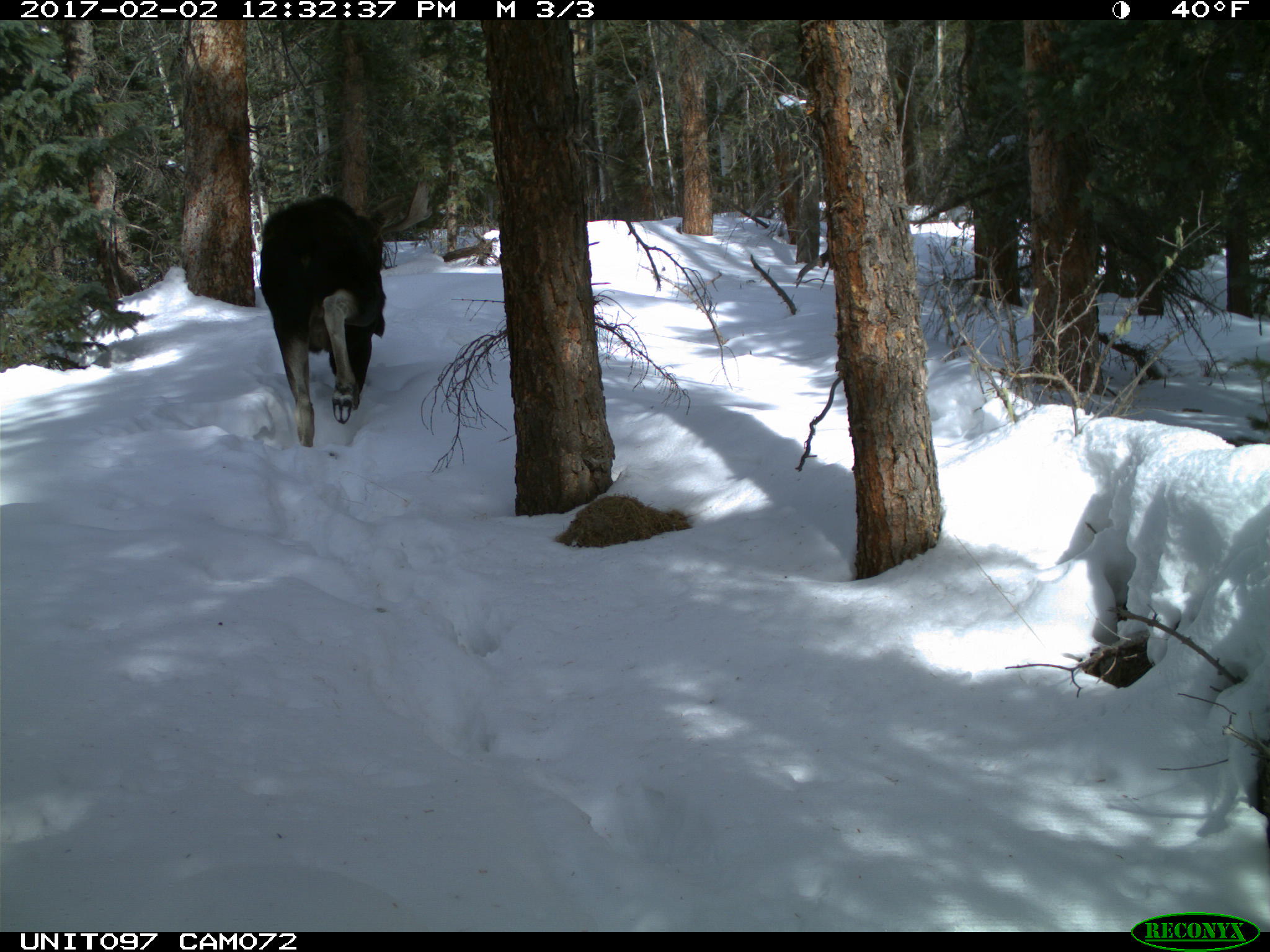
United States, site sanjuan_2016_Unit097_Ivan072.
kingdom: Animalia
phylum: Chordata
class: Mammalia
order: Artiodactyla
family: Cervidae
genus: Alces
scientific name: Alces alces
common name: moose